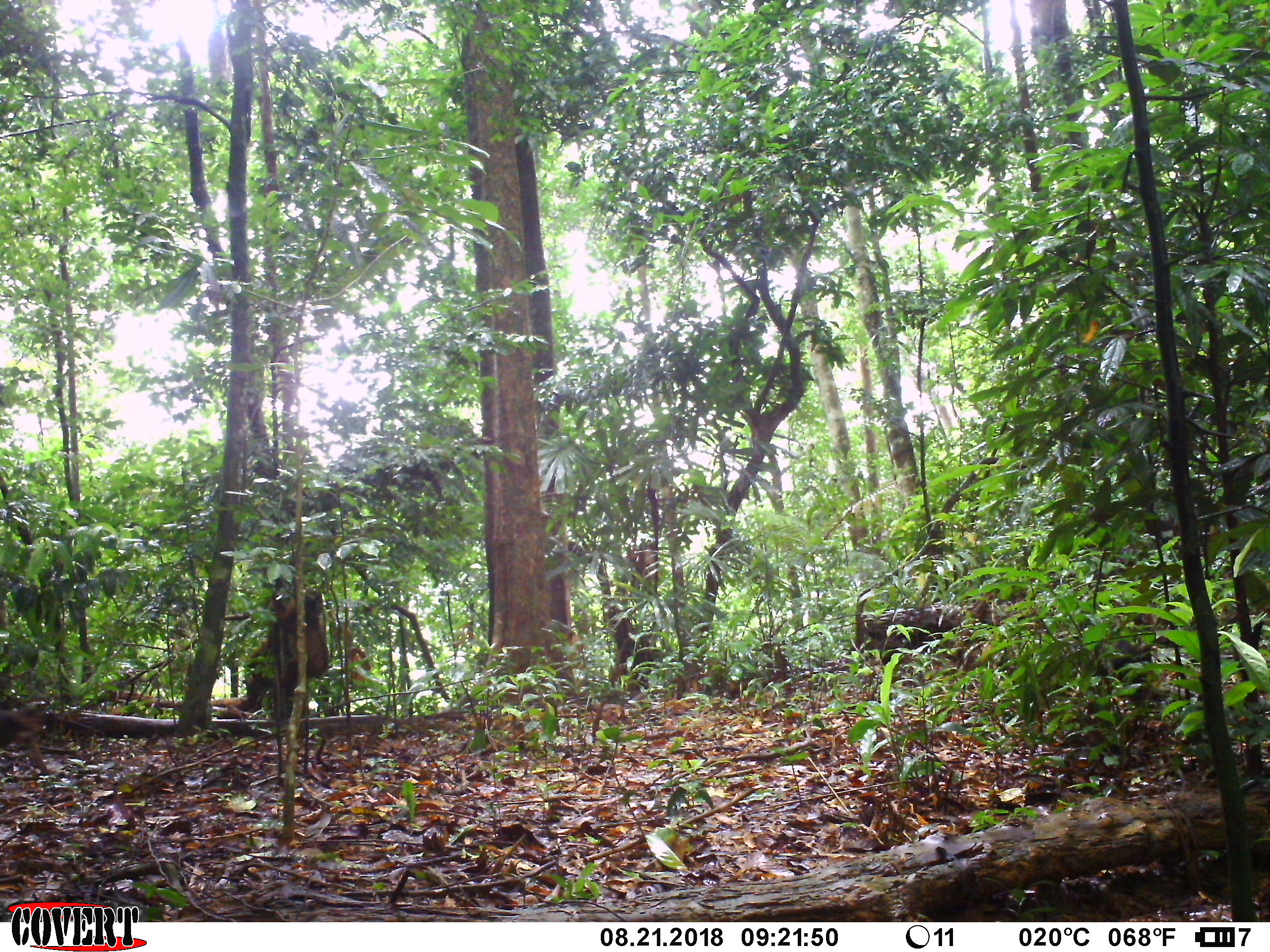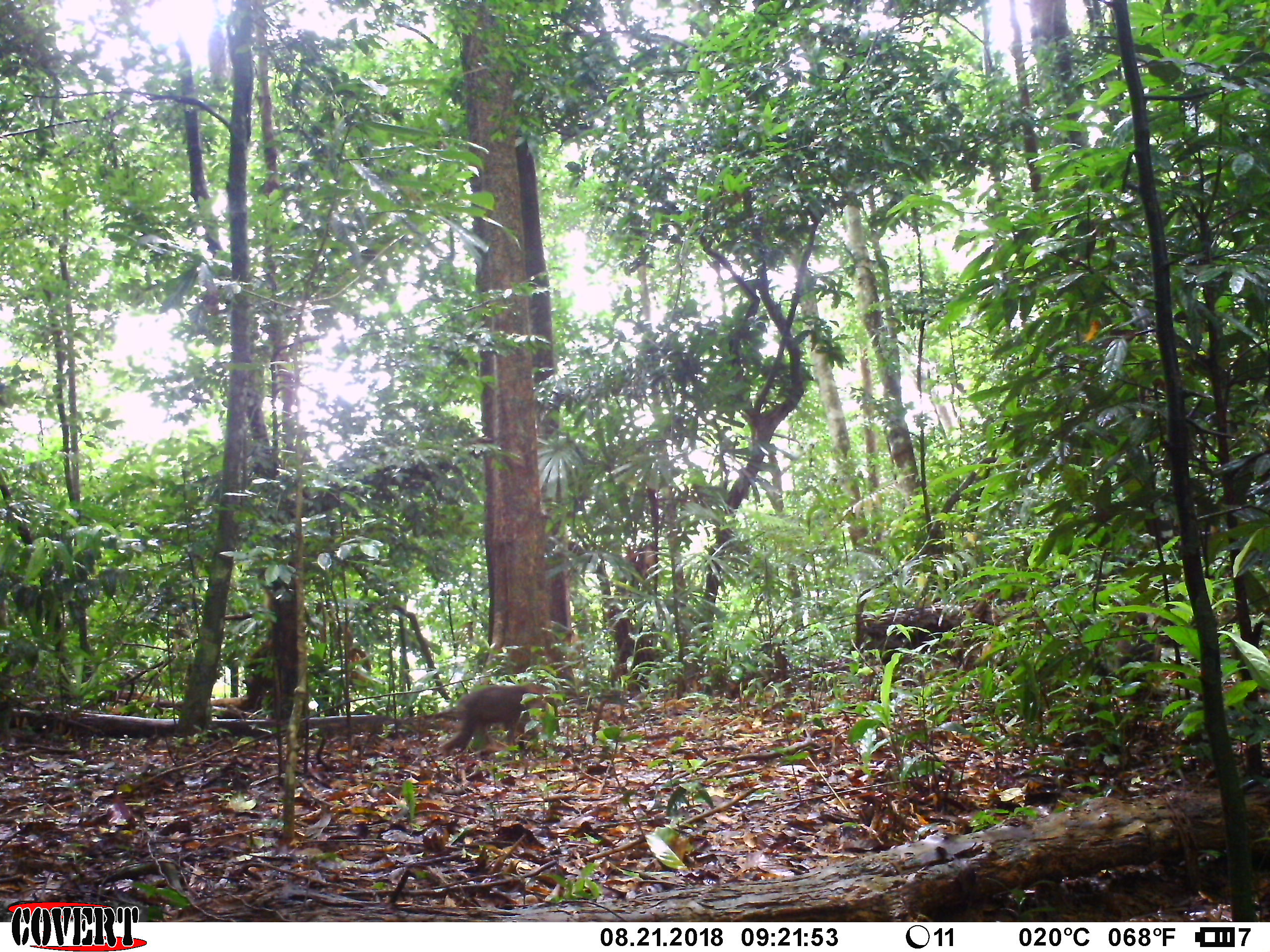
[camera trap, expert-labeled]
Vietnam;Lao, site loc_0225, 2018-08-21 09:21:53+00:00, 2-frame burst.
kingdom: Animalia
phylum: Chordata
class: Mammalia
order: Primates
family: Cercopithecidae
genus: Macaca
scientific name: Macaca arctoides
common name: stump-tailed macaque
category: stump tailed macaque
Stump tailed macaque (stump-tailed macaque) (Macaca arctoides). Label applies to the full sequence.